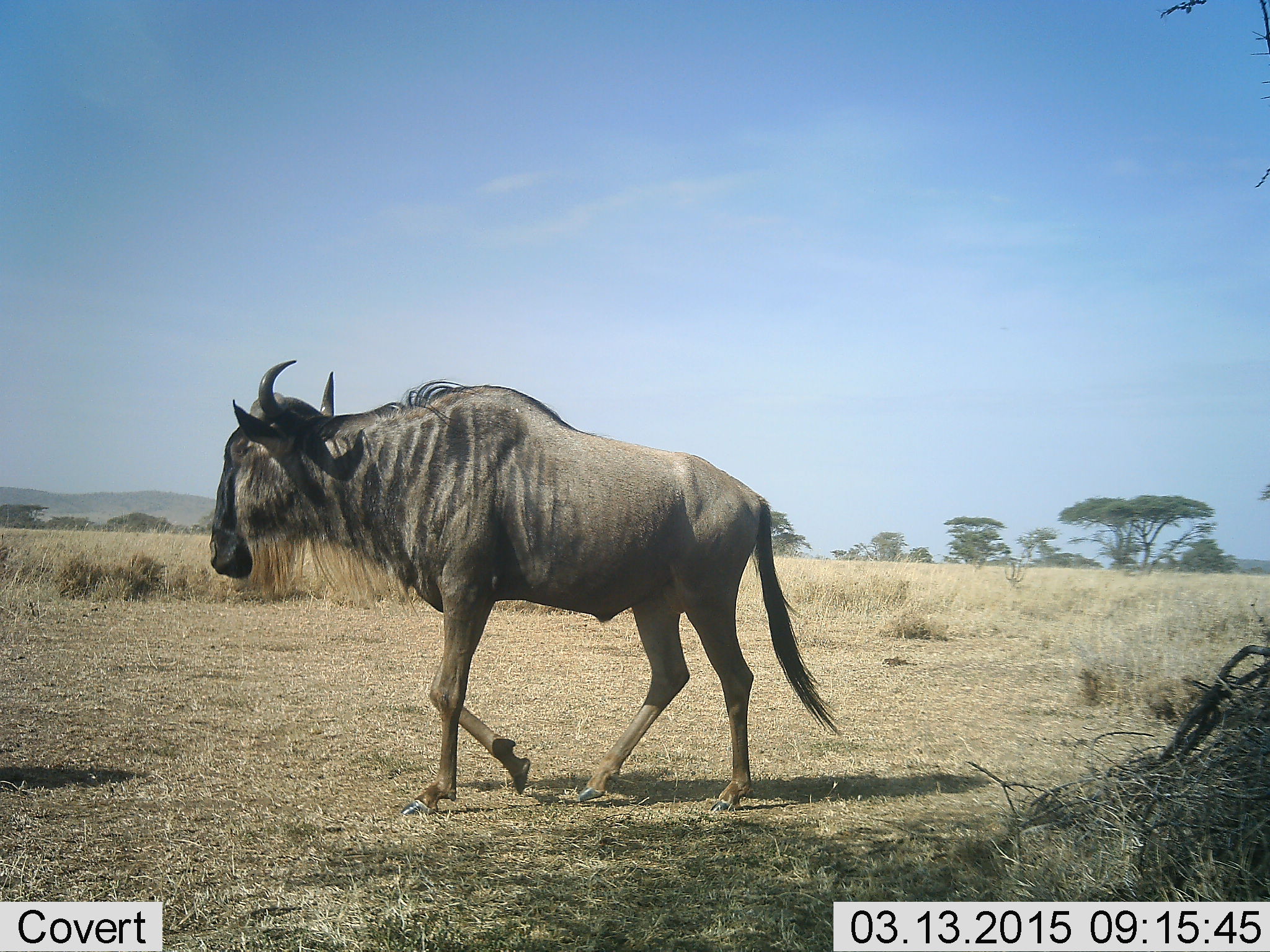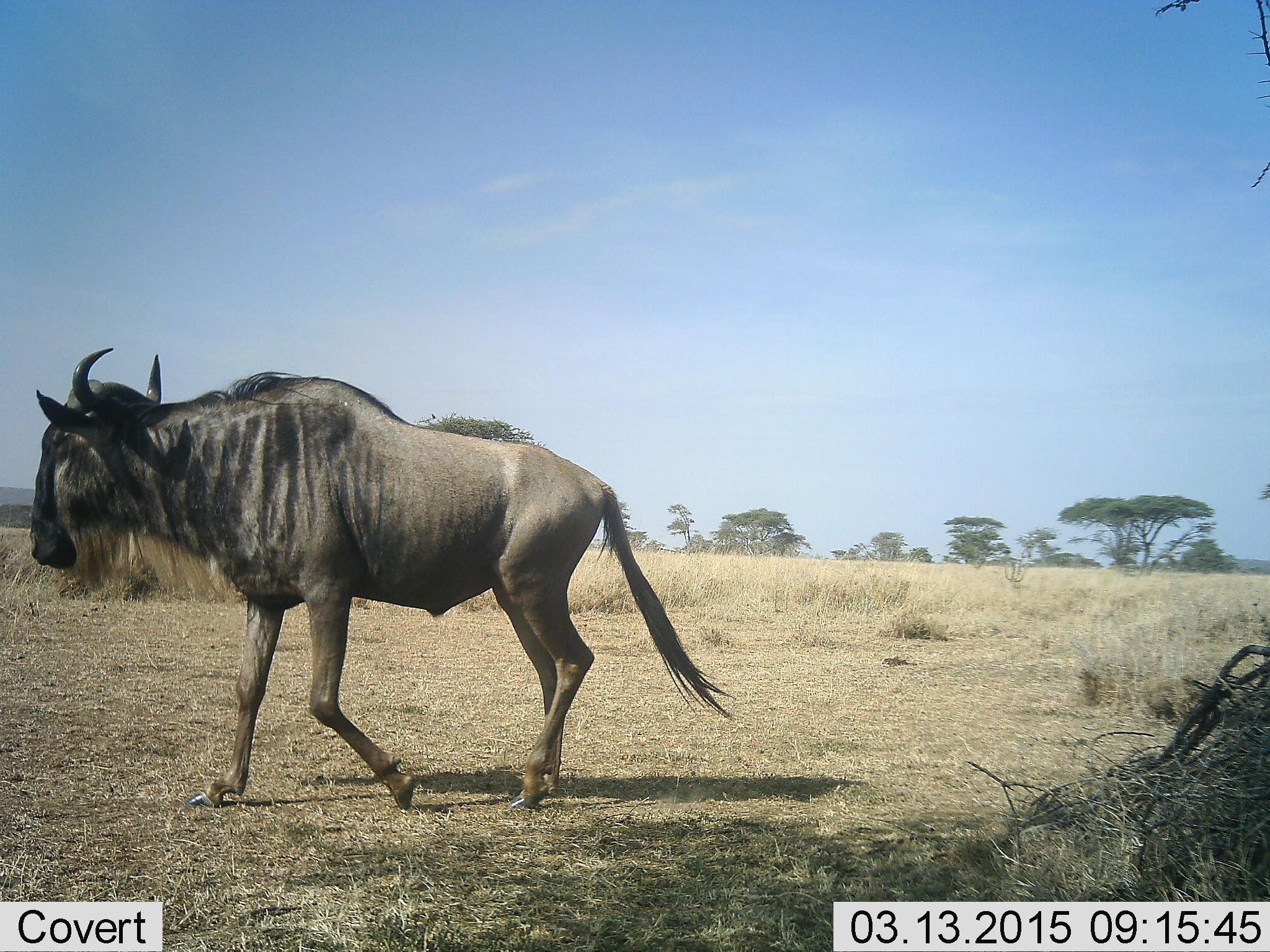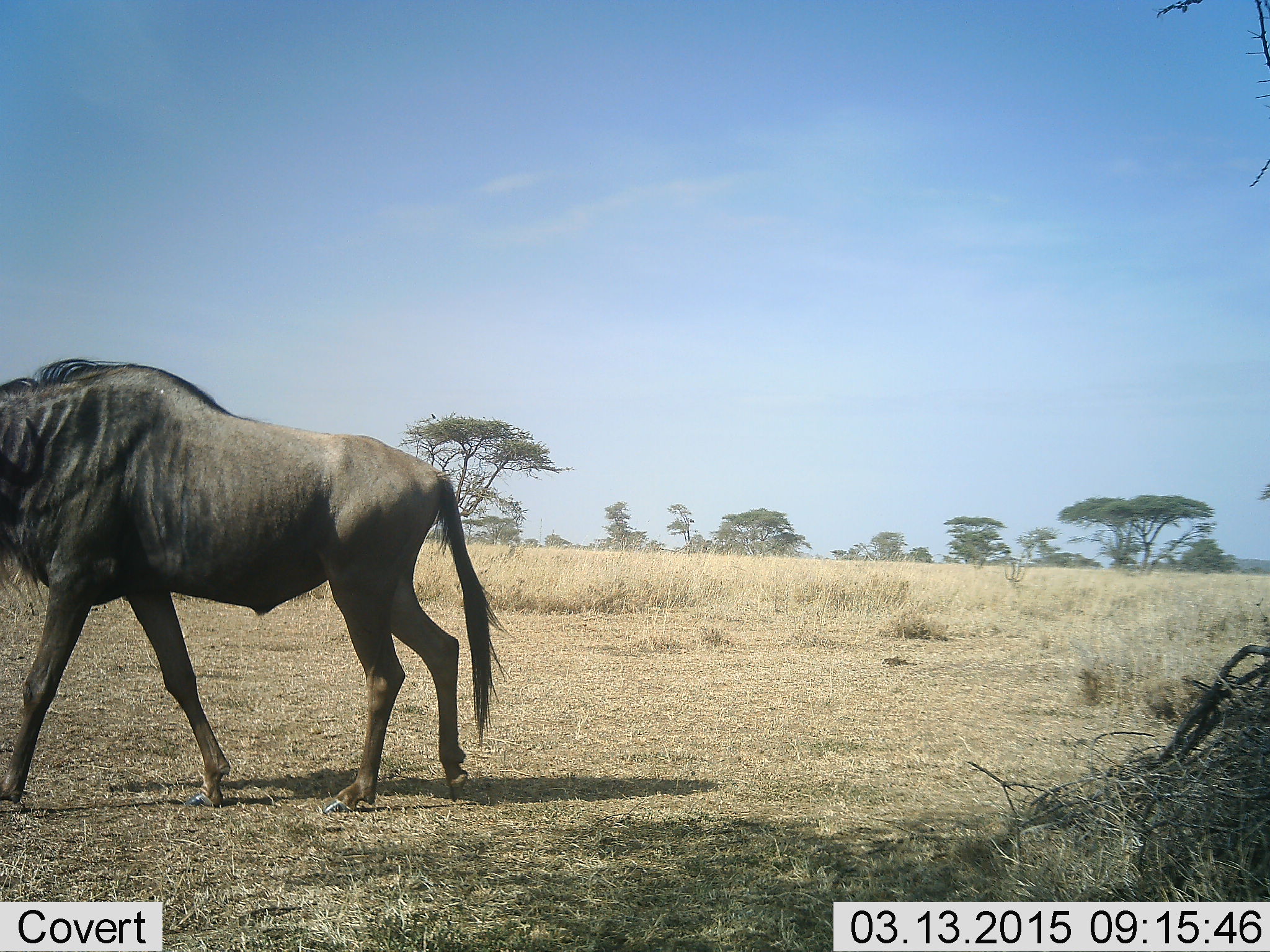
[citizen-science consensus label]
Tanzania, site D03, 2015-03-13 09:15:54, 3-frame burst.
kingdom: Animalia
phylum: Chordata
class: Mammalia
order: Artiodactyla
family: Bovidae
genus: Connochaetes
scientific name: Connochaetes taurinus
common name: blue wildebeest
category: wildebeest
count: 1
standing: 0%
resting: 0%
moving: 100%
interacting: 0%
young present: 0%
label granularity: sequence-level